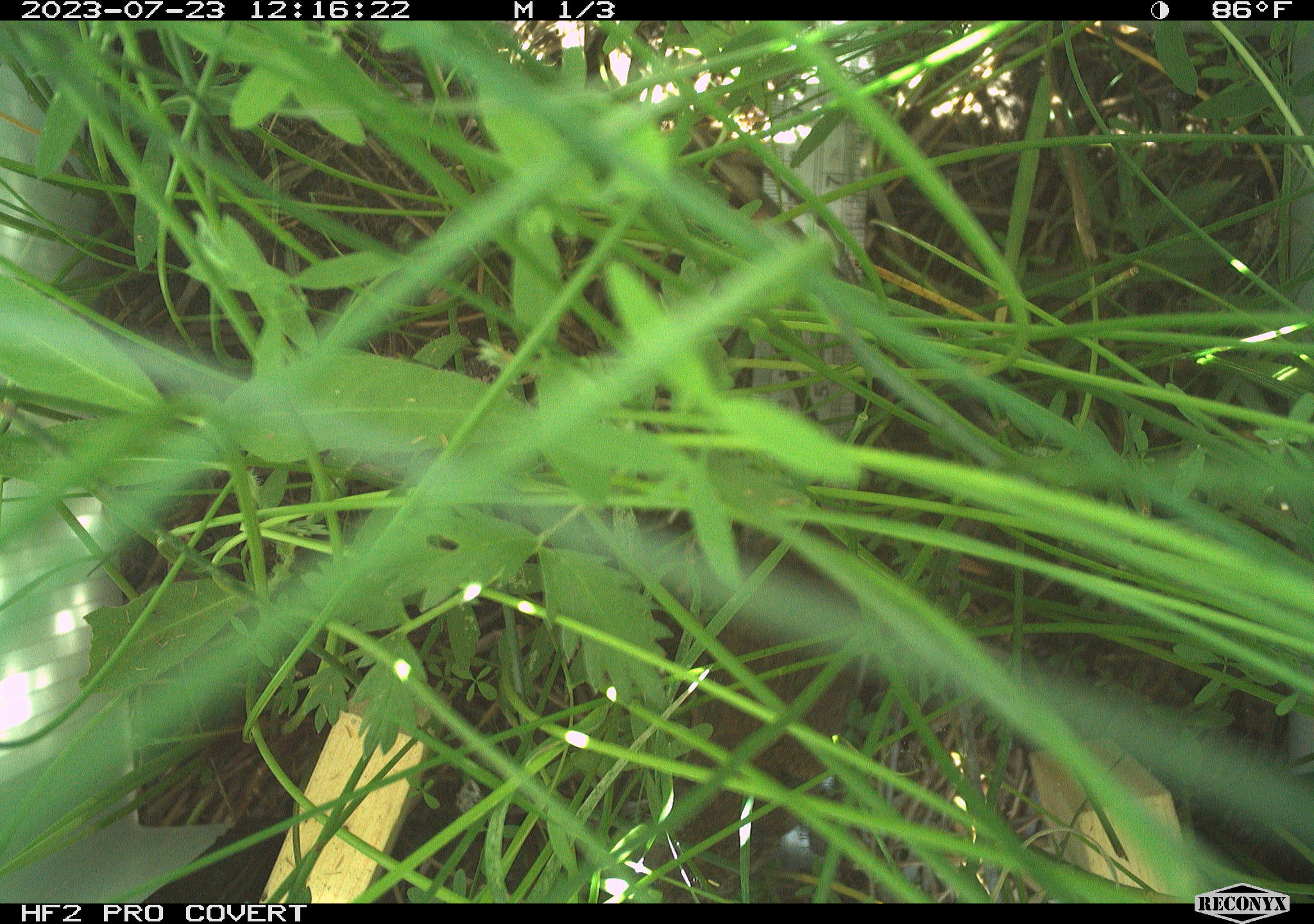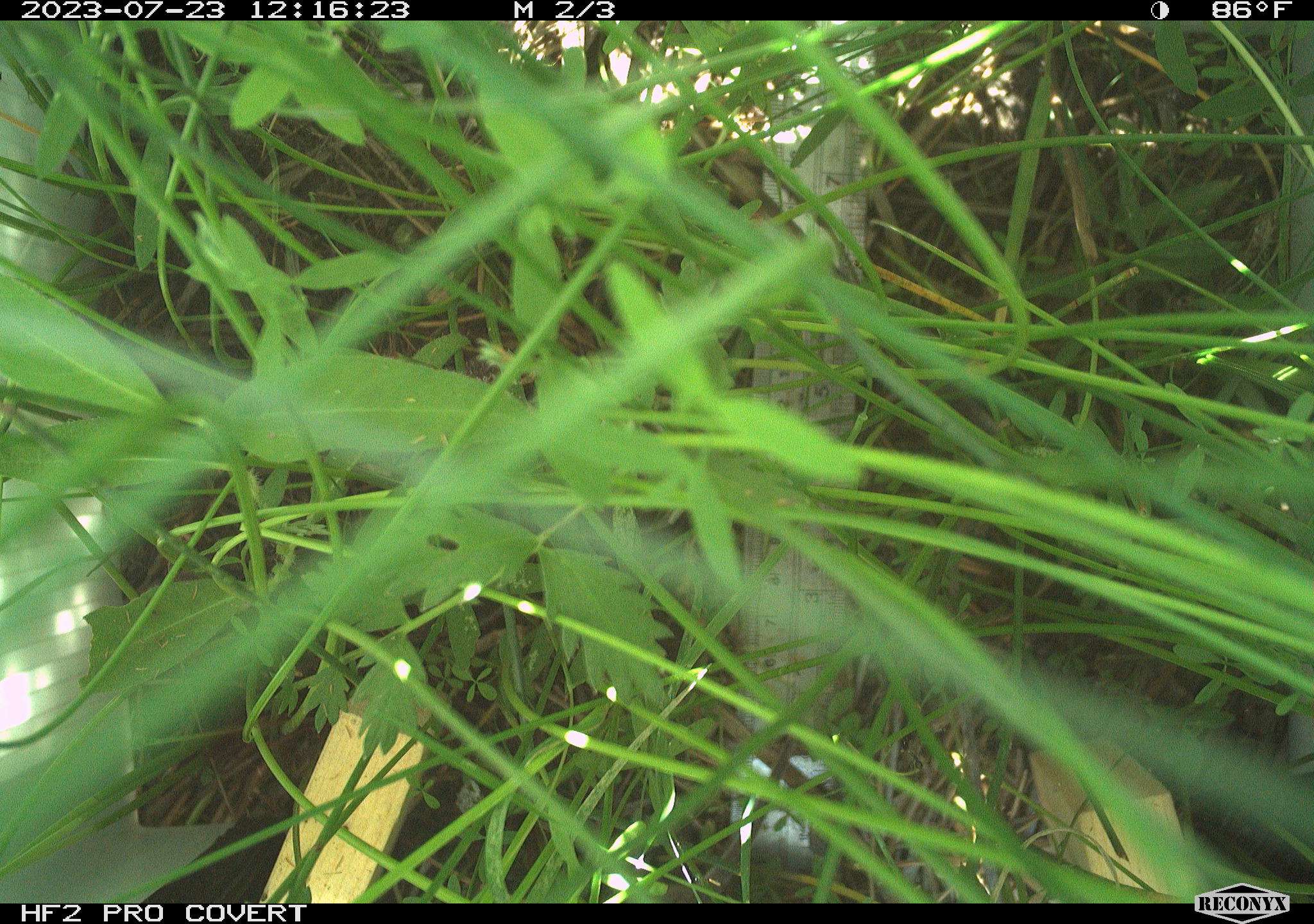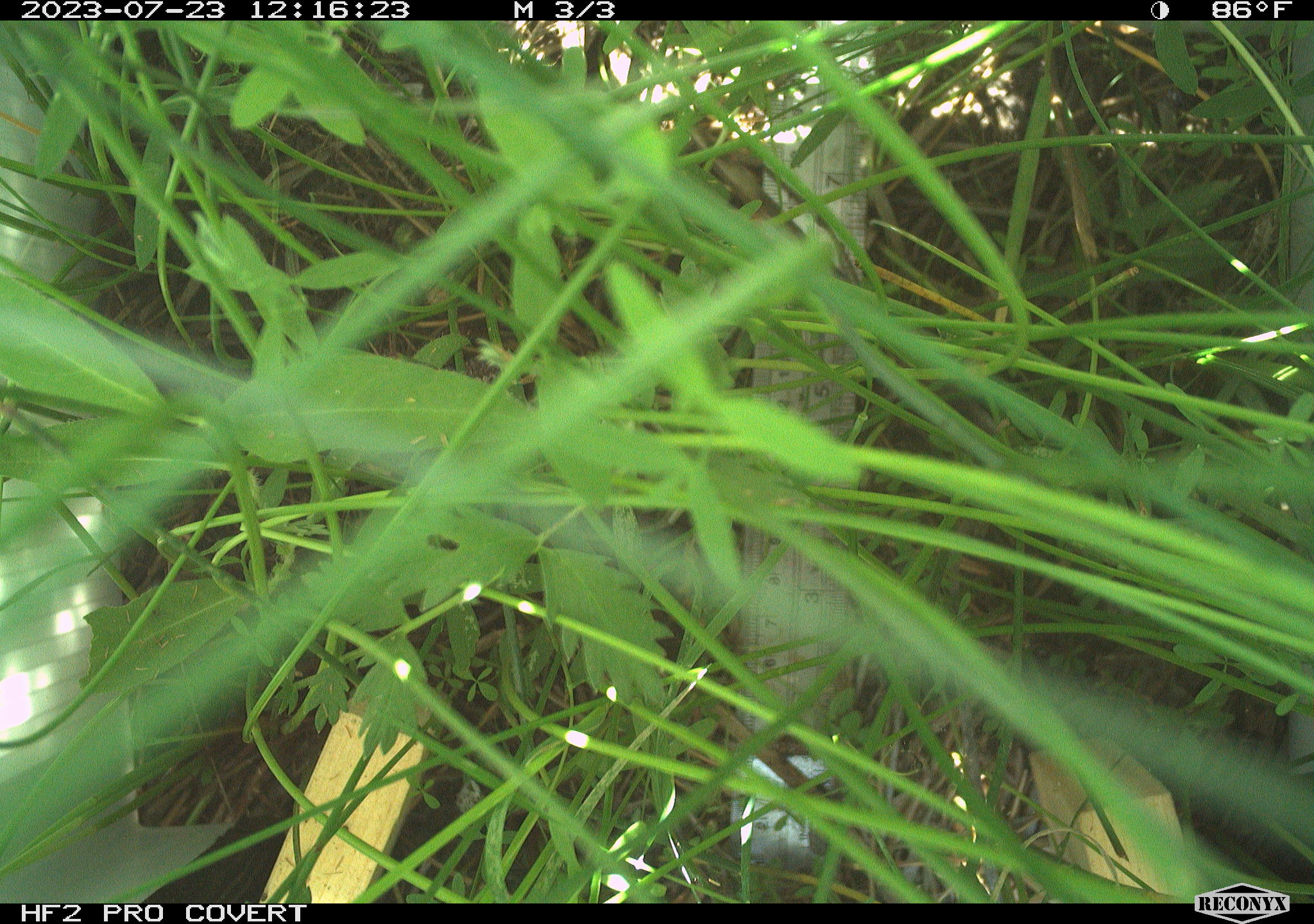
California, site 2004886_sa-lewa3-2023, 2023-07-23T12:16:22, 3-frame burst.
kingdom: Animalia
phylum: Chordata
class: Mammalia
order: Rodentia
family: Cricetidae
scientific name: Cricetidae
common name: hamsters, voles, lemmings, and allies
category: cricetidae family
Cricetidae family (hamsters, voles, lemmings, and allies) (Cricetidae).